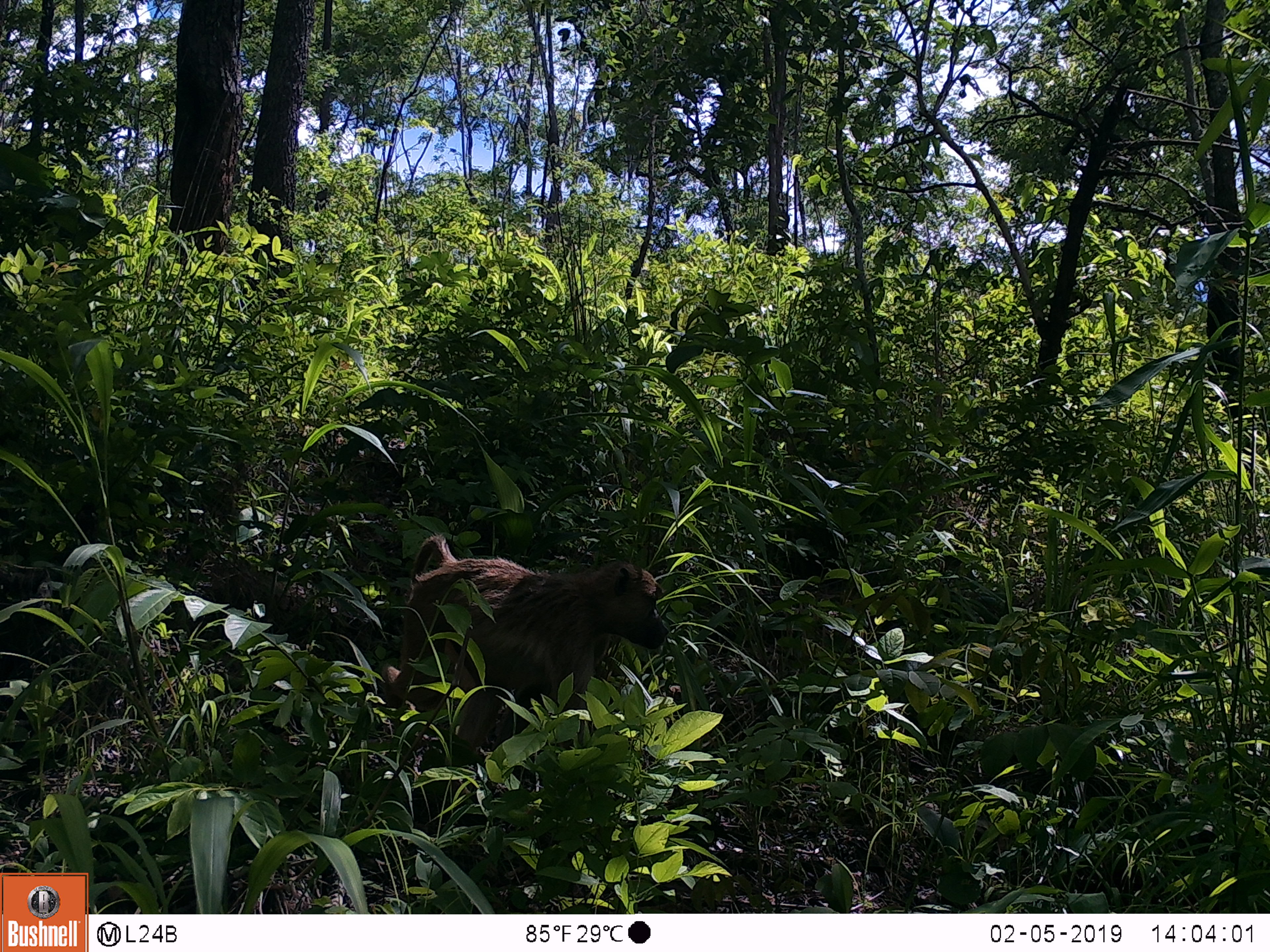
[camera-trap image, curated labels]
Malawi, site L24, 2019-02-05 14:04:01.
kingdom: Animalia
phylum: Chordata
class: Mammalia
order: Primates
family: Cercopithecidae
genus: Papio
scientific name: Papio cynocephalus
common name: yellow baboon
Yellow baboon (Papio cynocephalus), count 1.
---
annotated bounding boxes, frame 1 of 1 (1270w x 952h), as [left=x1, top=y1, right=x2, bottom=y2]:
yellow baboon: [left=373, top=531, right=690, bottom=768]